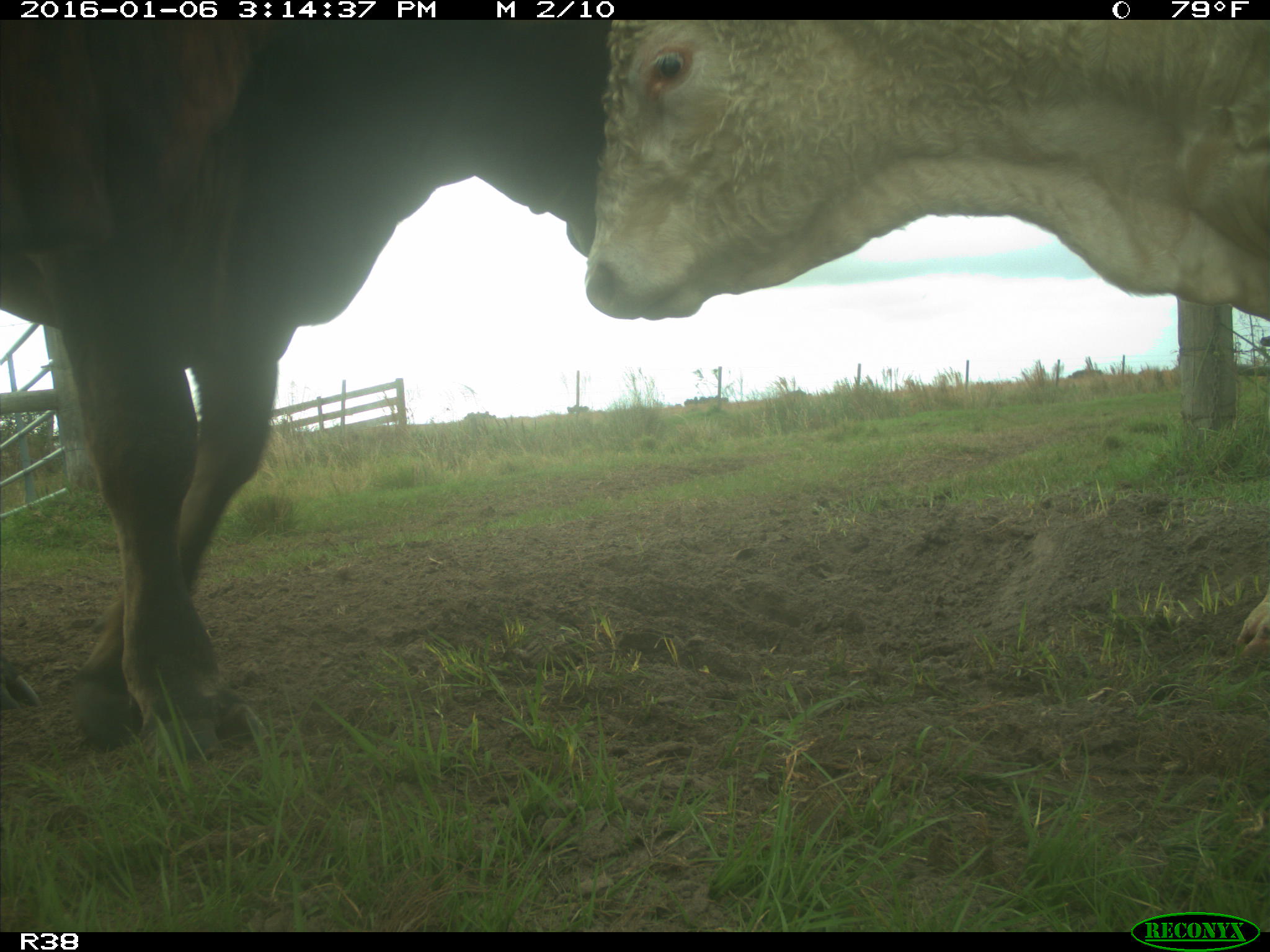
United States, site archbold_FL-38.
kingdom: Animalia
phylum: Chordata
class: Mammalia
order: Artiodactyla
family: Bovidae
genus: Bos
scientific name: Bos taurus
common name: domestic cow